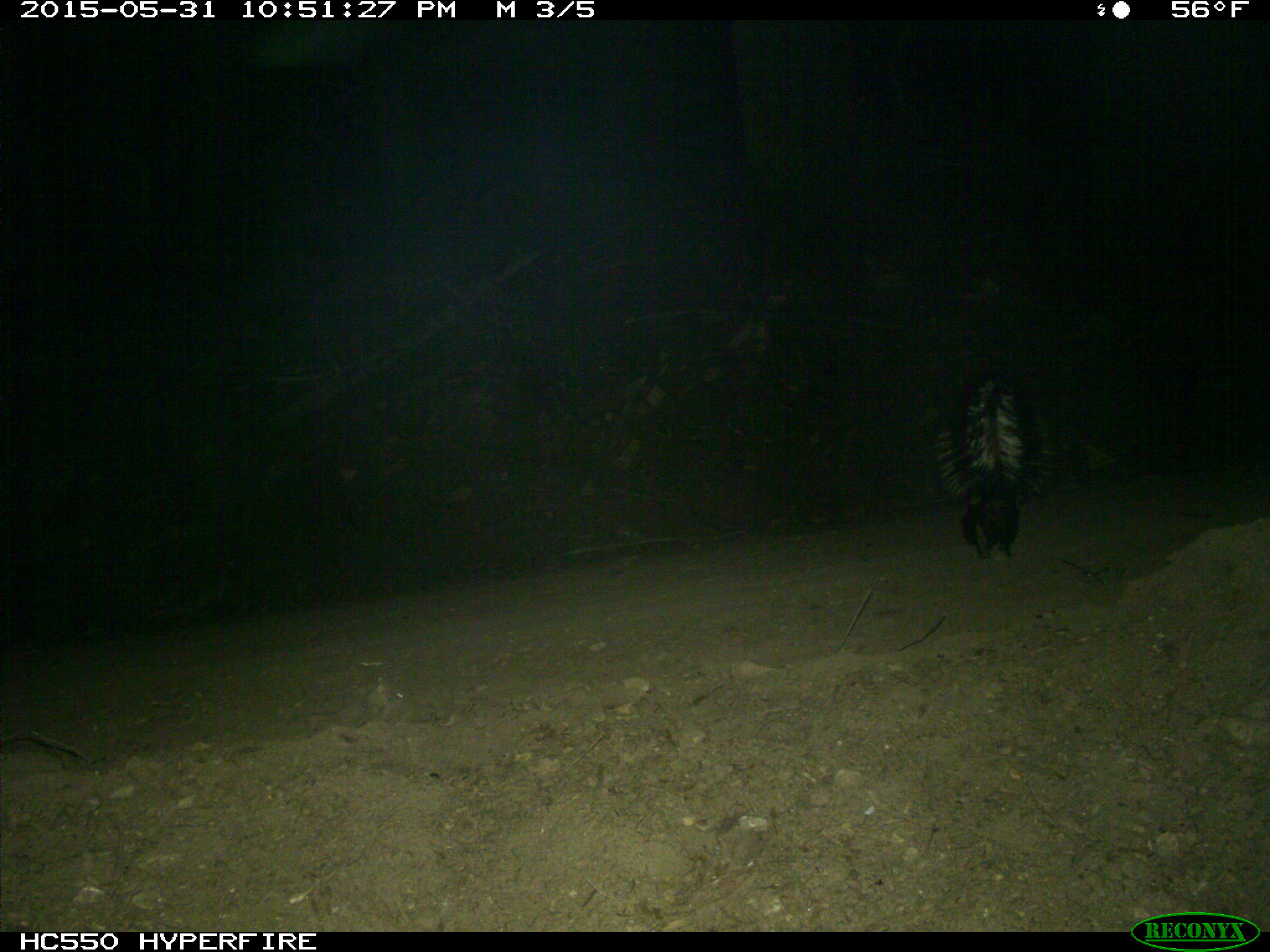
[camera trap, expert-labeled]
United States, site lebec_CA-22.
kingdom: Animalia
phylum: Chordata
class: Mammalia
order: Carnivora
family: Mephitidae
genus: Mephitis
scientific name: Mephitis mephitis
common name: striped skunk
Mephitis mephitis (striped skunk).